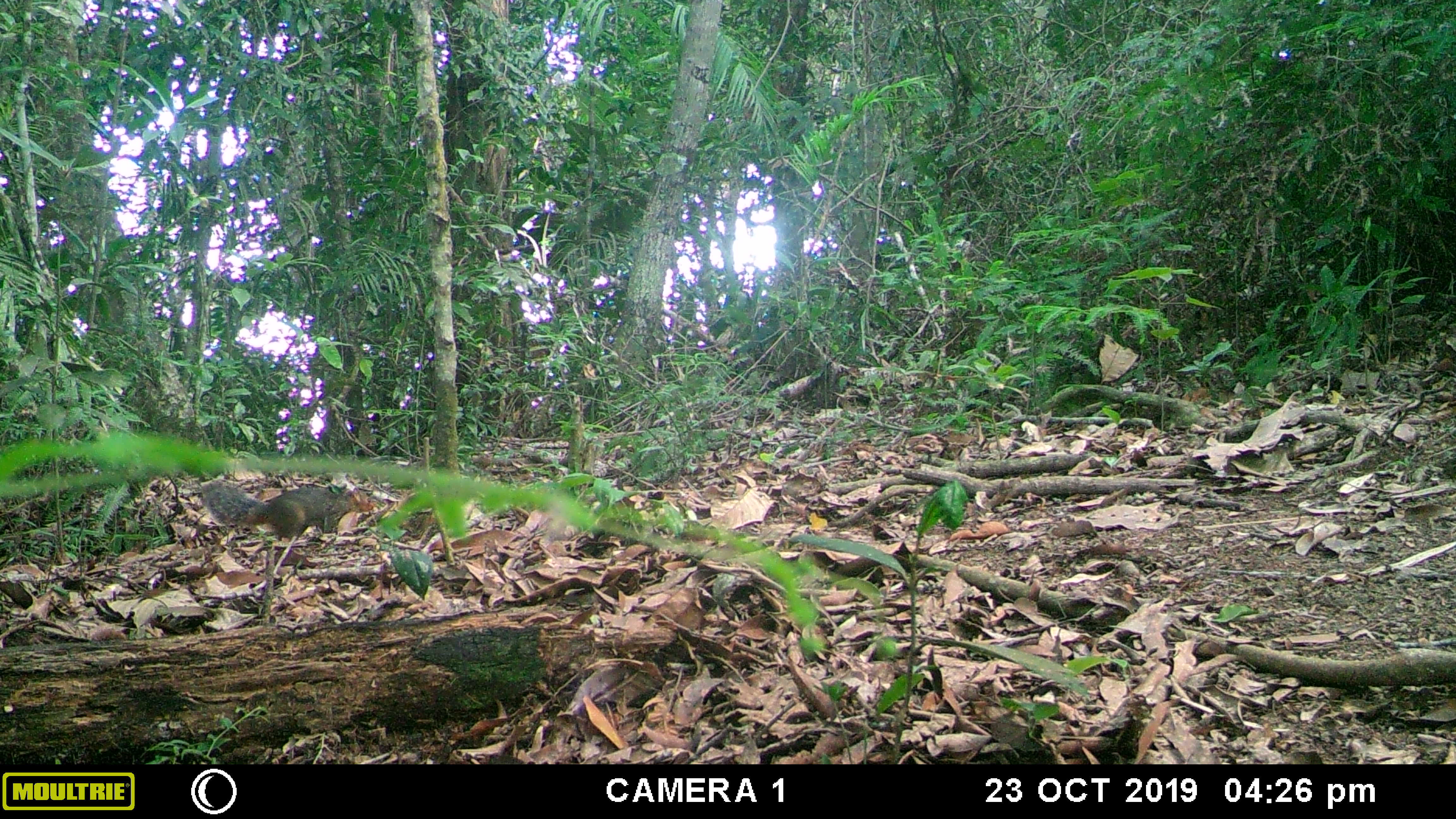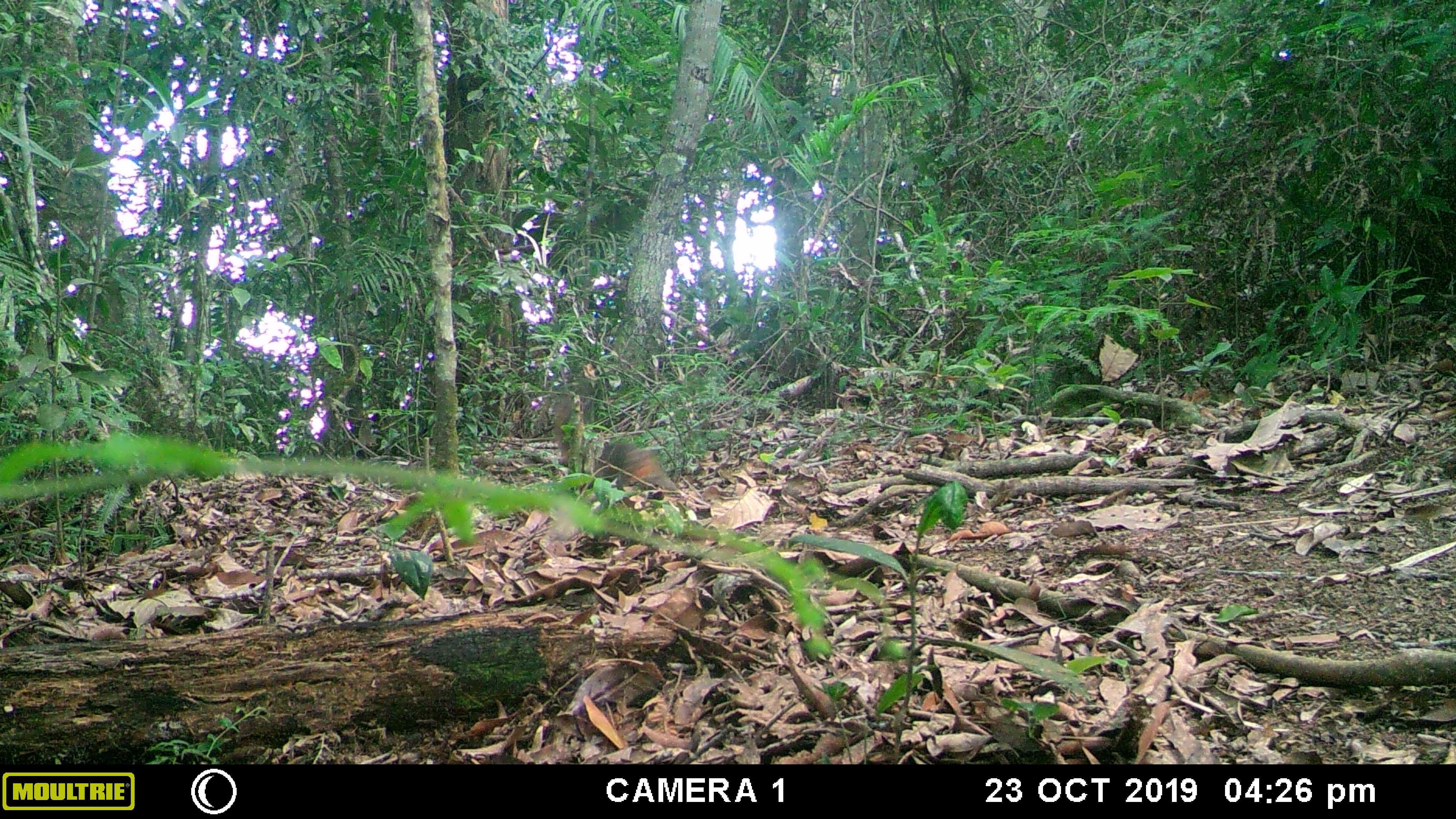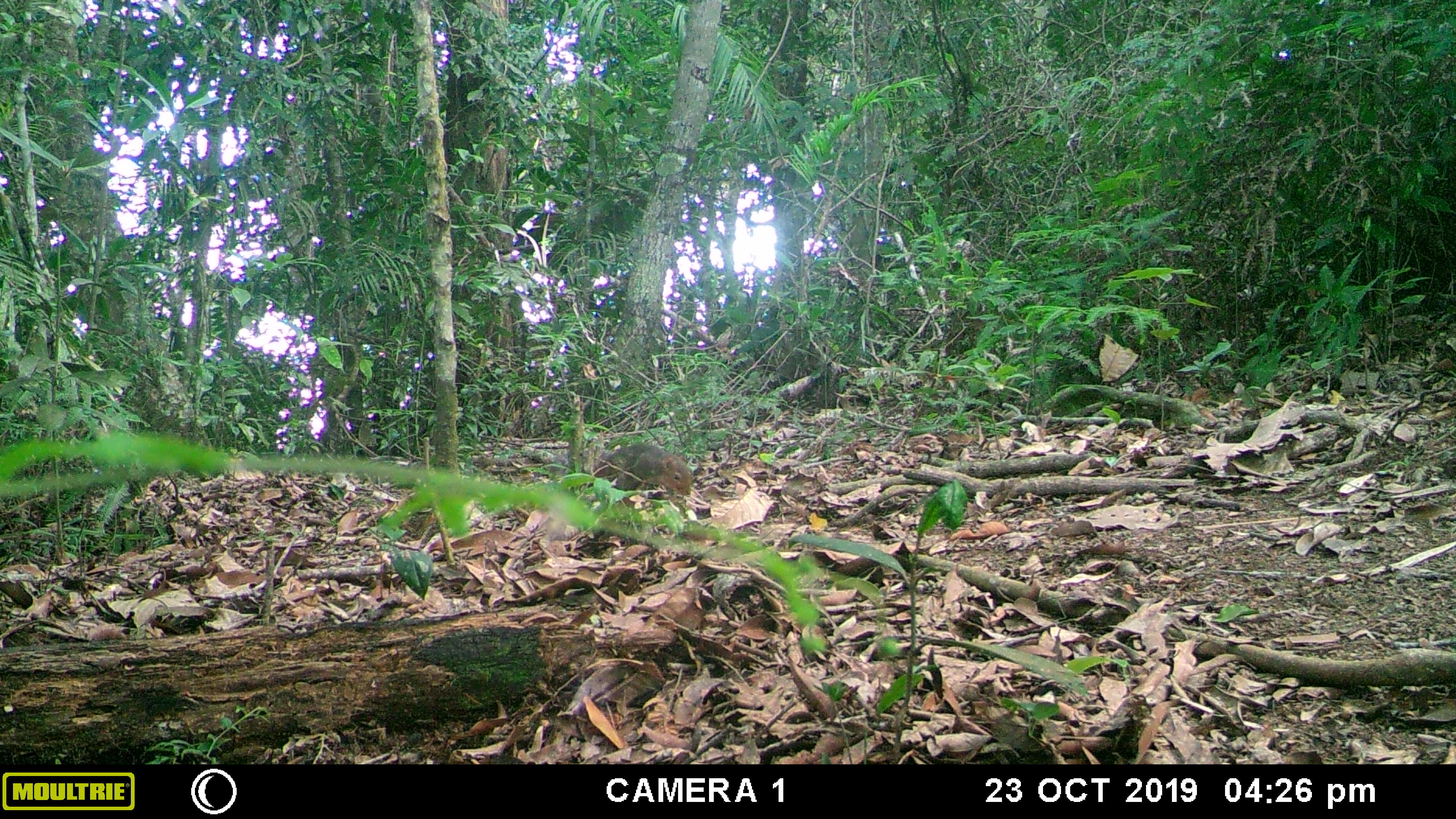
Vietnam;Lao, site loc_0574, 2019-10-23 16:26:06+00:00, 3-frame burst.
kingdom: Animalia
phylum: Chordata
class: Mammalia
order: Rodentia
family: Sciuridae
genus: Dremomys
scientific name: Dremomys rufigenis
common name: red-cheeked squirrel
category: red cheeked squirrel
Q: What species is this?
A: Red cheeked squirrel (red-cheeked squirrel) (Dremomys rufigenis).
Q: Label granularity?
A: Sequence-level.